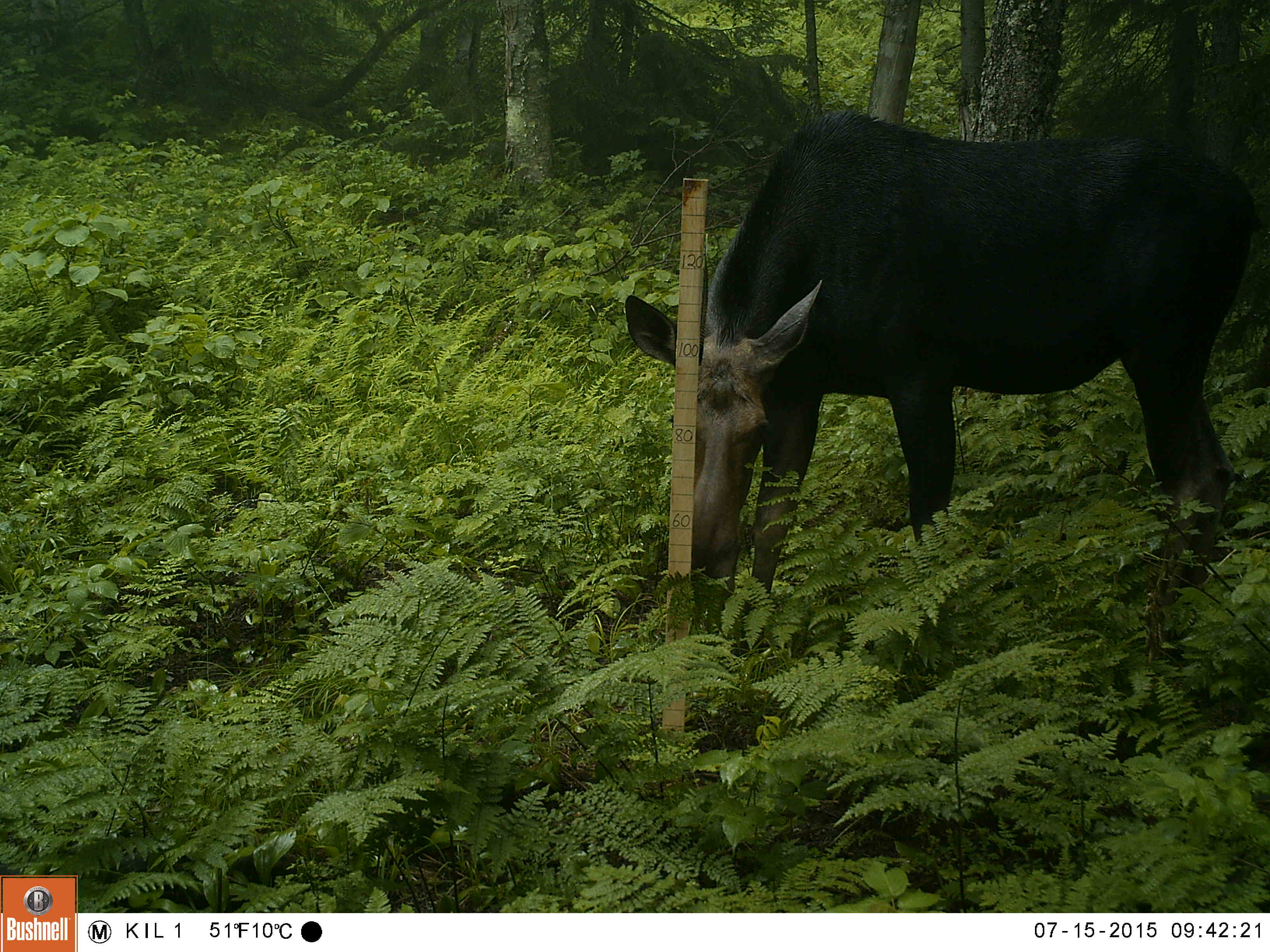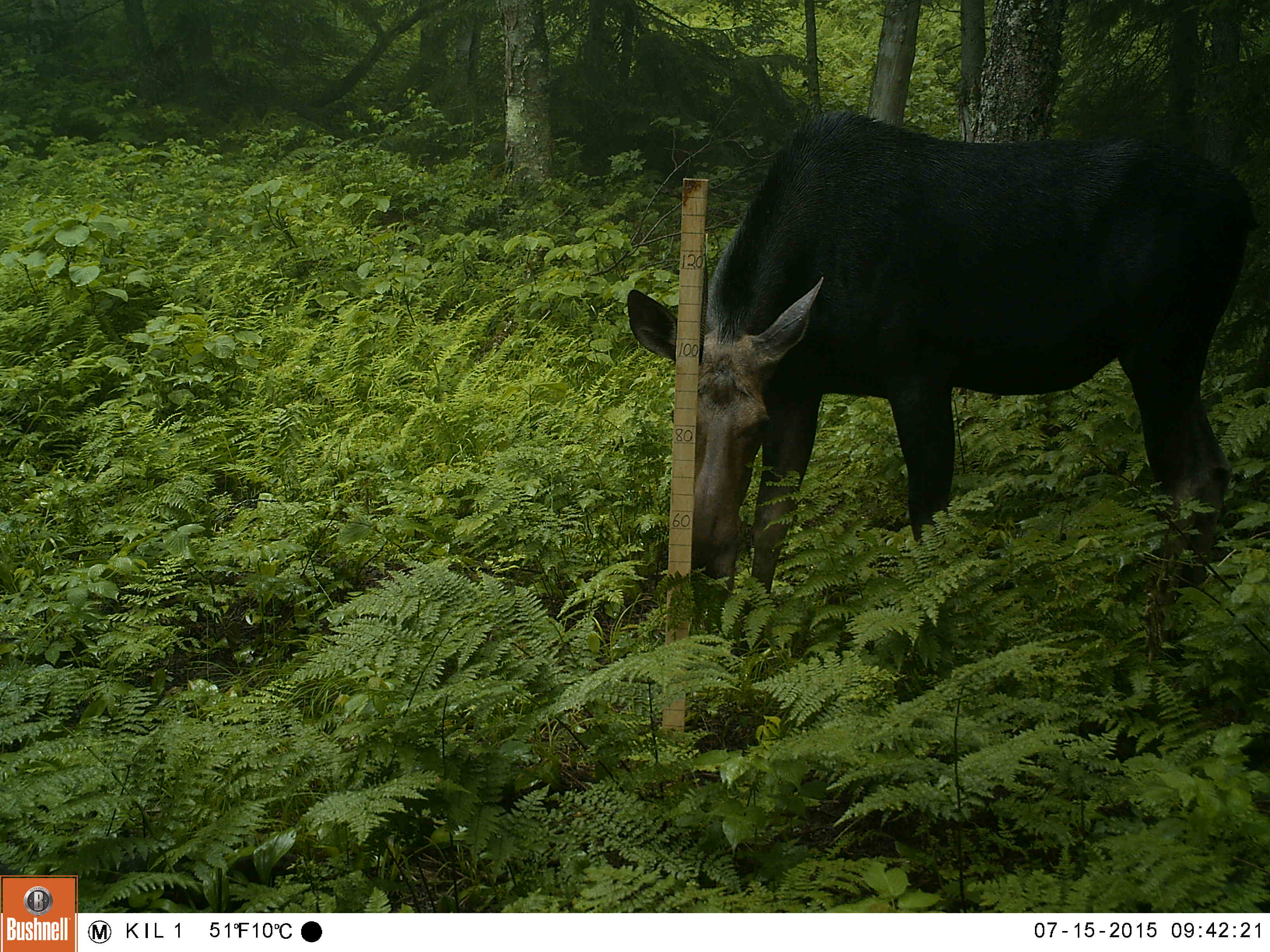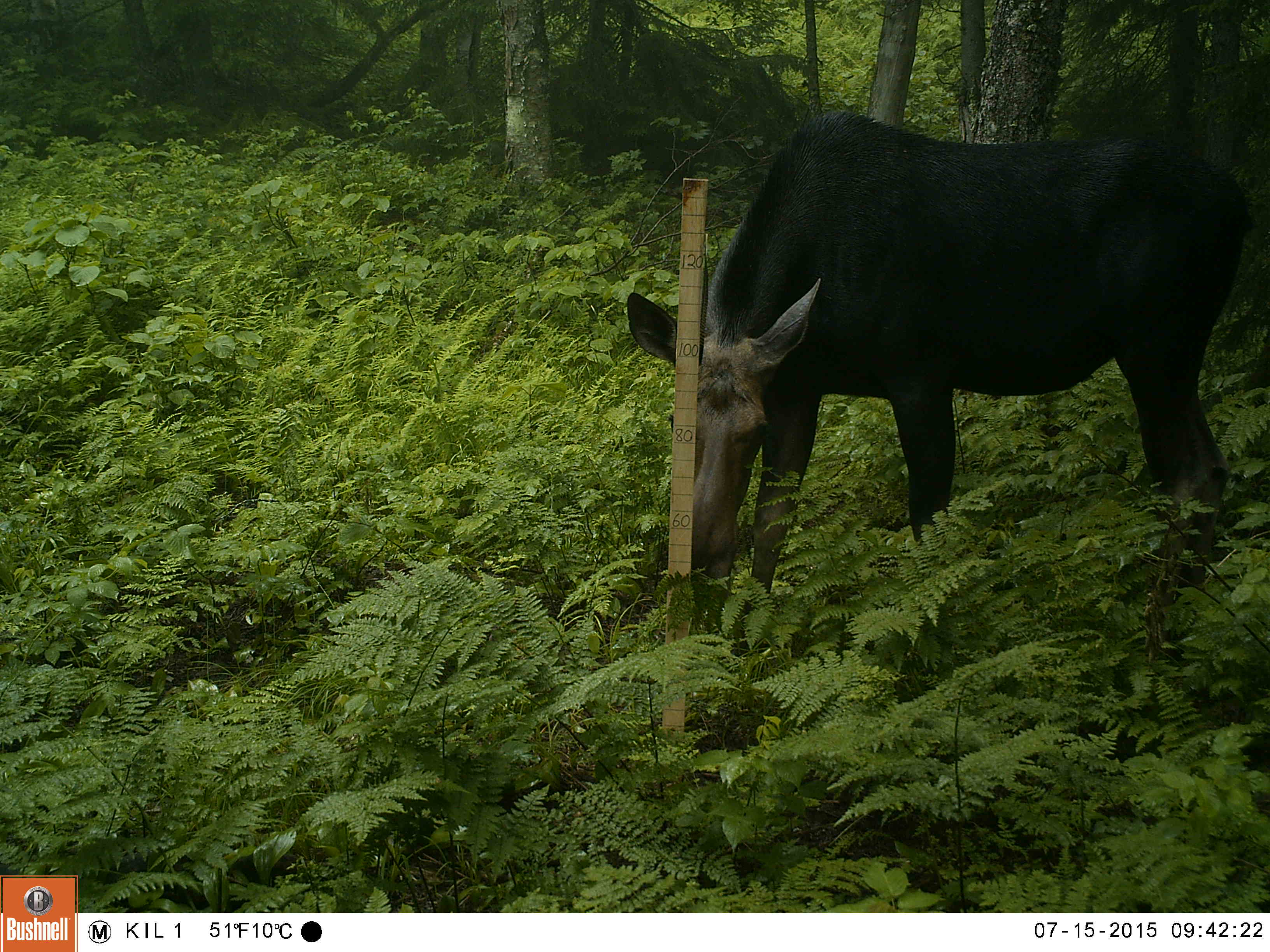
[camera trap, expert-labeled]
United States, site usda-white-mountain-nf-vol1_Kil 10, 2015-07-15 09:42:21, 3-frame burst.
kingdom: Animalia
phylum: Chordata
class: Mammalia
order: Artiodactyla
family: Cervidae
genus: Alces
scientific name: Alces alces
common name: moose